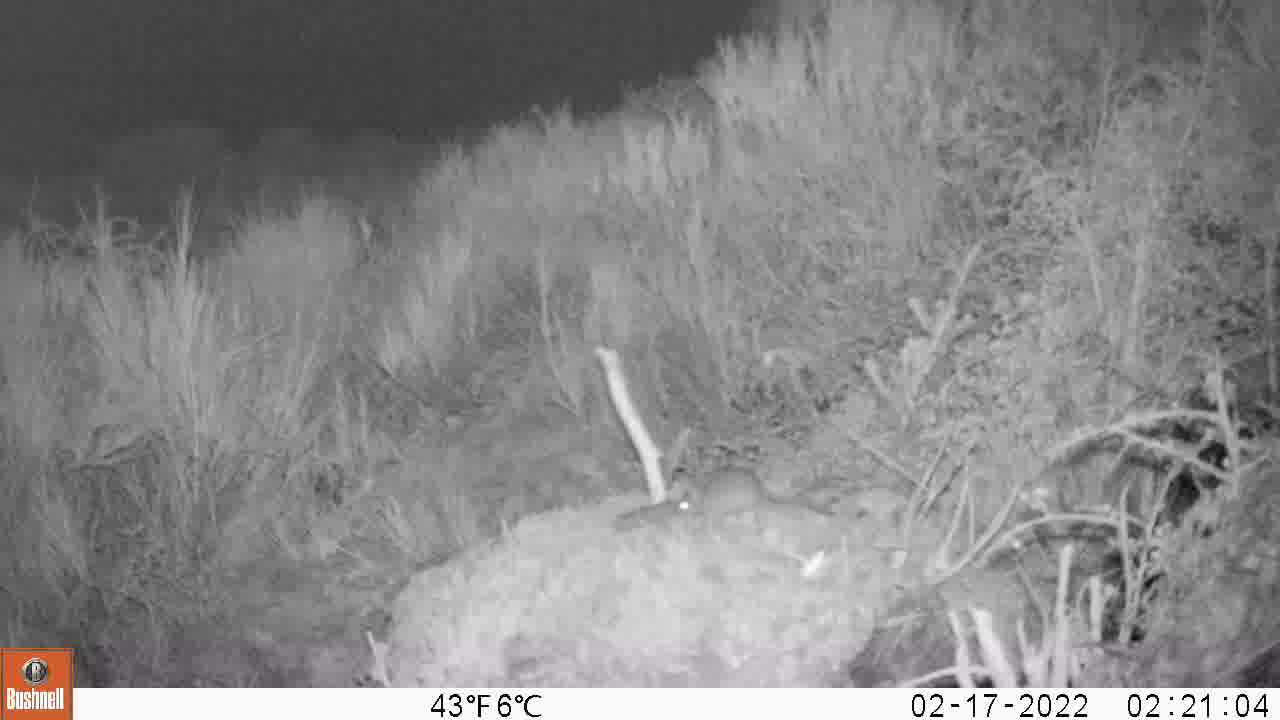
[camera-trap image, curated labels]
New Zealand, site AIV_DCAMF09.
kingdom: Animalia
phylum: Chordata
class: Mammalia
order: Rodentia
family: Muridae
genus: Mus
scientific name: Mus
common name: mouse